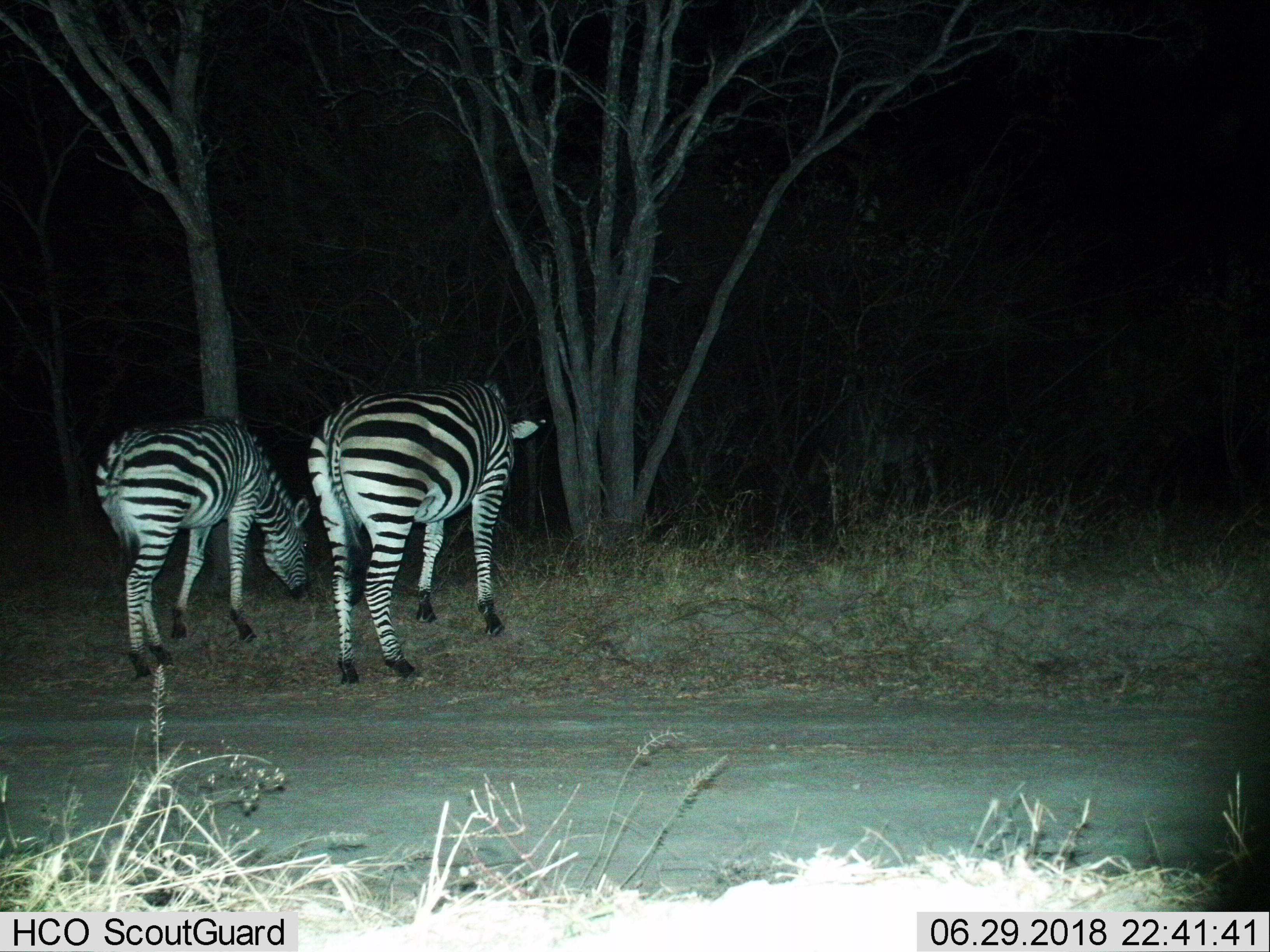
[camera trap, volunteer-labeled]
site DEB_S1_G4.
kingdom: Animalia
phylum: Chordata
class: Mammalia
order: Perissodactyla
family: Equidae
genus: Equus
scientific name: Equus quagga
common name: plains zebra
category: zebraplains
Zebraplains (plains zebra) (Equus quagga), count 2. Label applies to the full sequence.